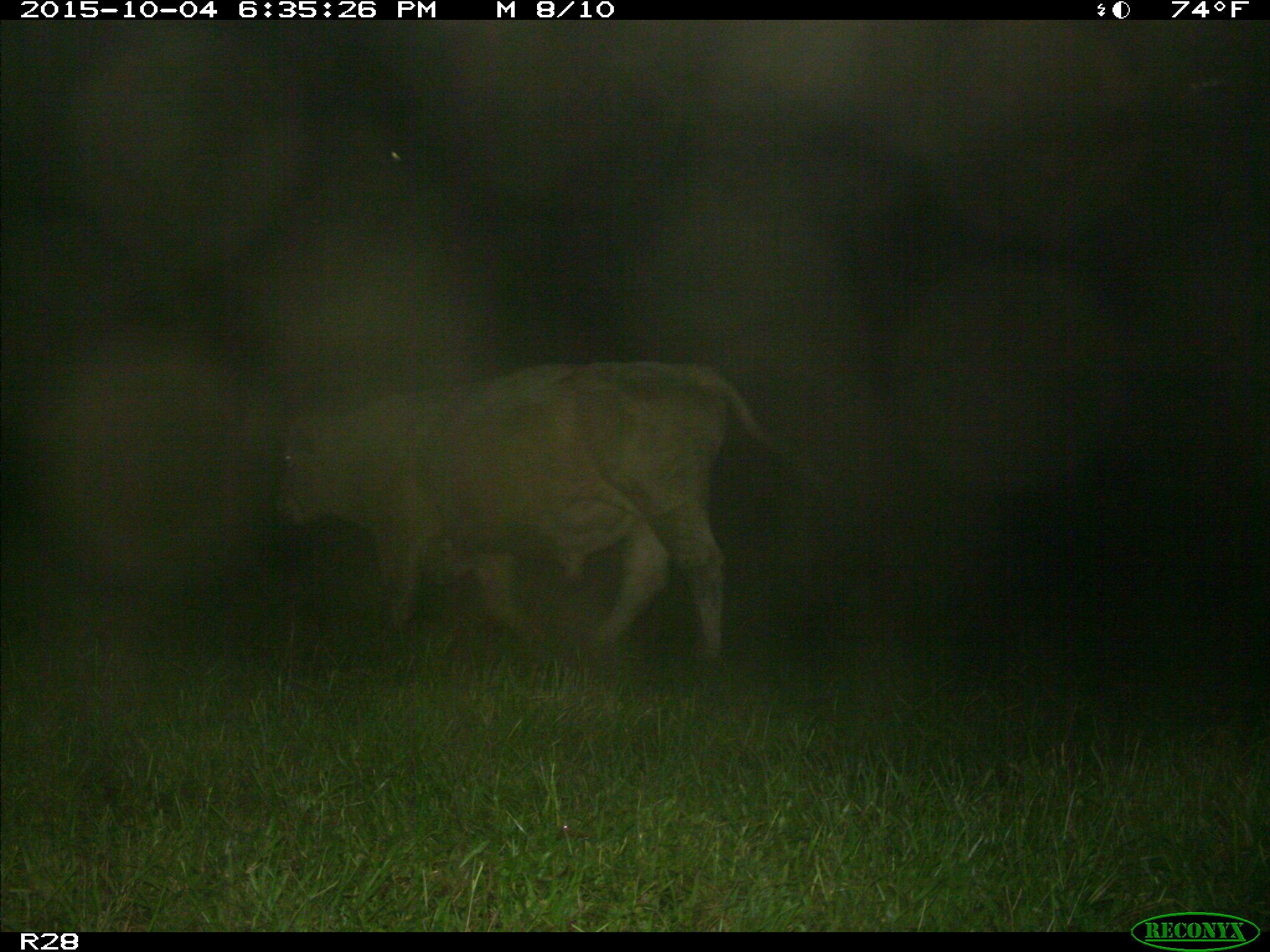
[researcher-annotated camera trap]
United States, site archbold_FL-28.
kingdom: Animalia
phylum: Chordata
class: Mammalia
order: Artiodactyla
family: Bovidae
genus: Bos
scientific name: Bos taurus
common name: domestic cow